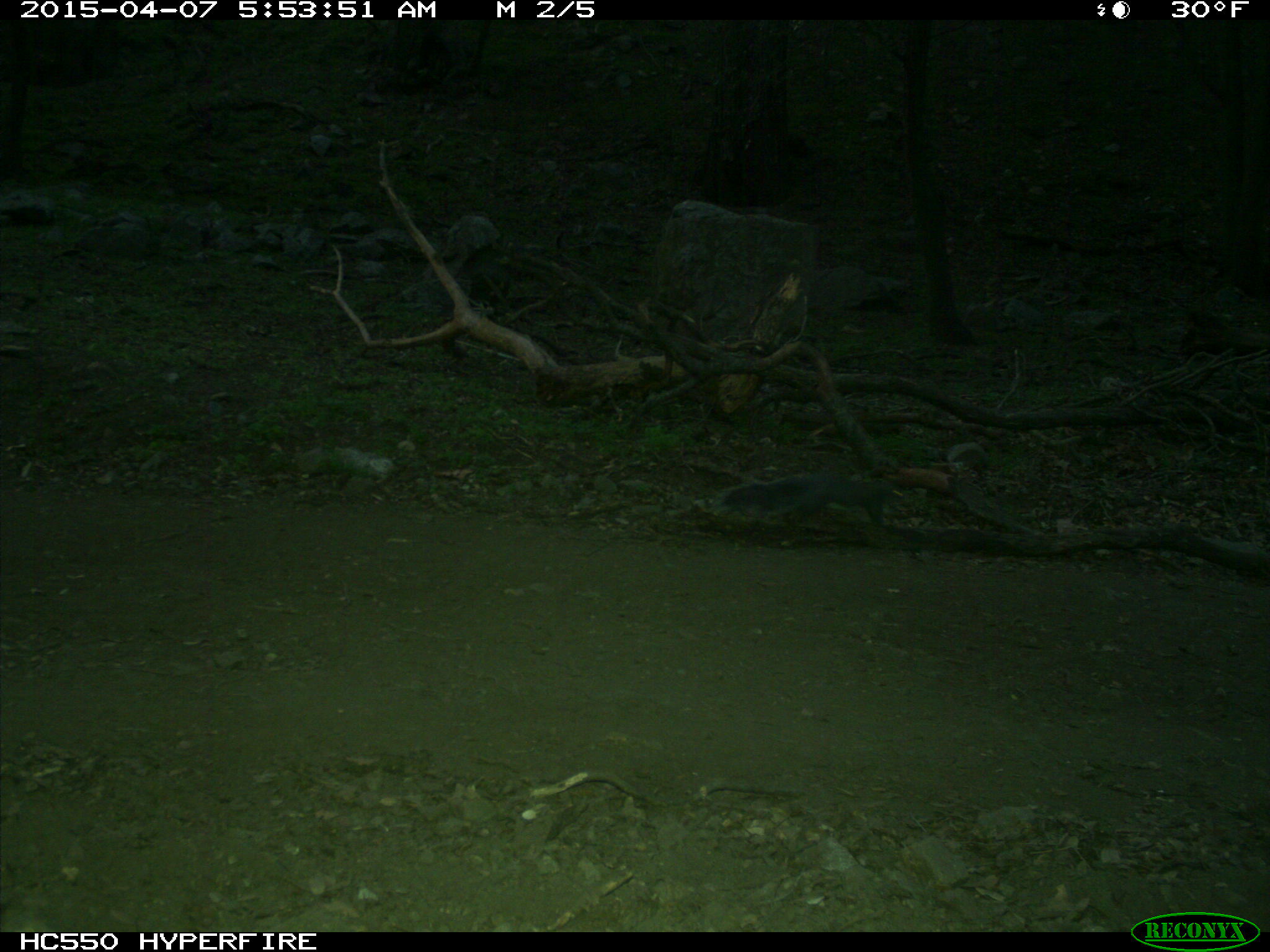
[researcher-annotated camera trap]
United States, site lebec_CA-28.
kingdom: Animalia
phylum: Chordata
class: Mammalia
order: Rodentia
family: Sciuridae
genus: Sciurus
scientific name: Sciurus carolinensis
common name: eastern gray squirrel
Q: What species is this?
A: Sciurus carolinensis (eastern gray squirrel).